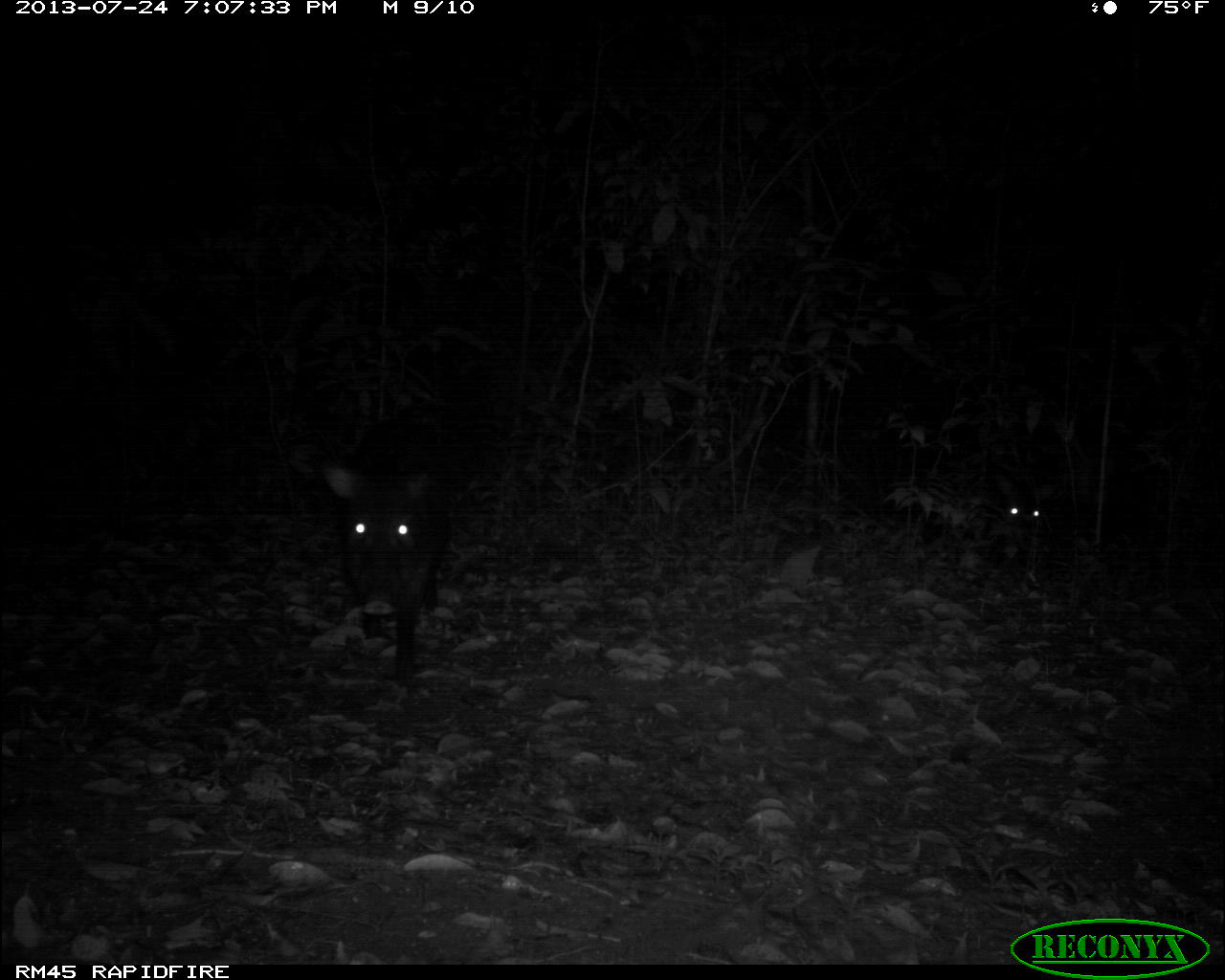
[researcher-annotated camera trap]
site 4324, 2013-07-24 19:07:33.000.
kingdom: Animalia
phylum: Chordata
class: Mammalia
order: Artiodactyla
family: Tayassuidae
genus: Tayassu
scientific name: Tayassu pecari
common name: white-lipped peccary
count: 2